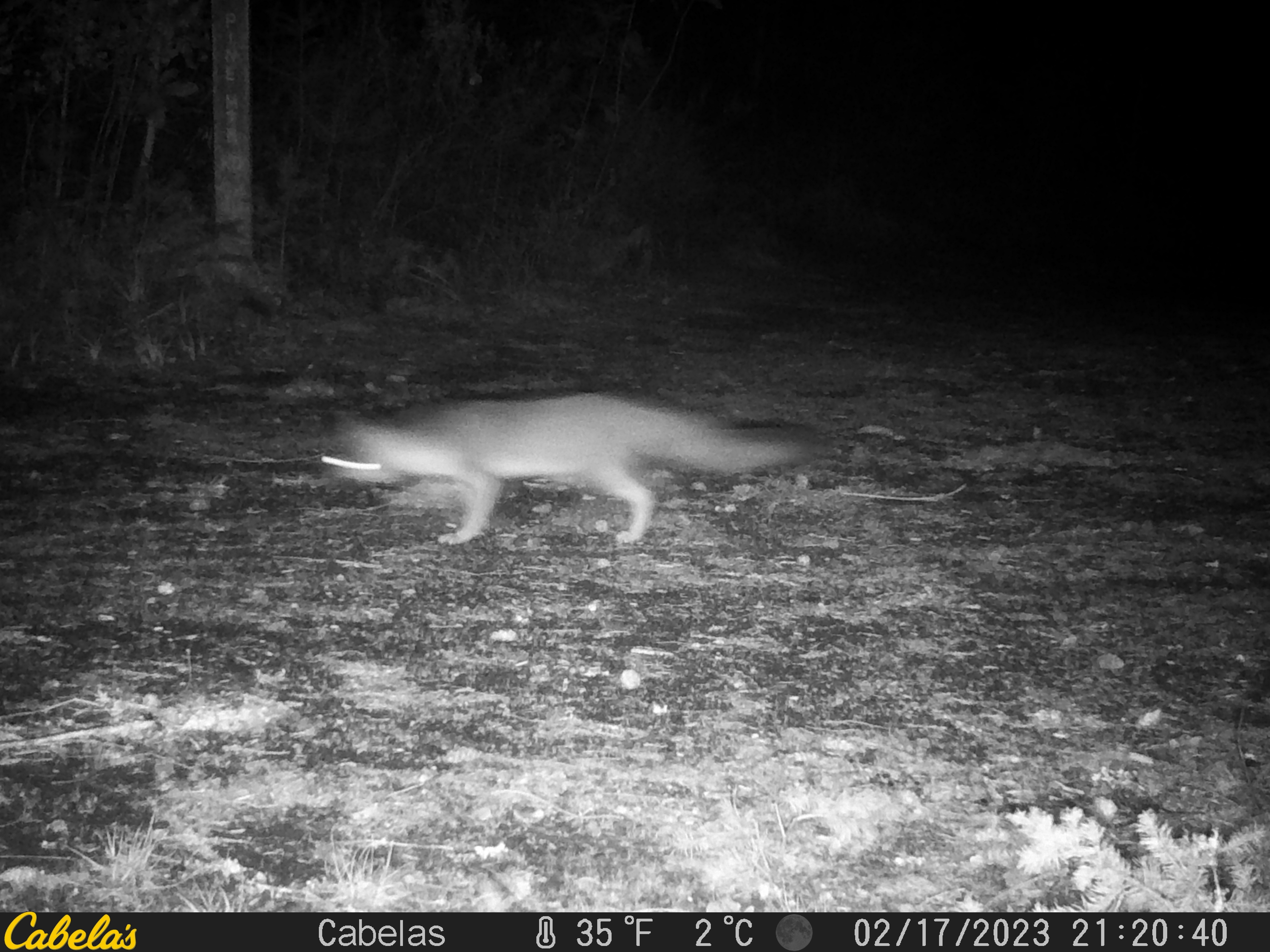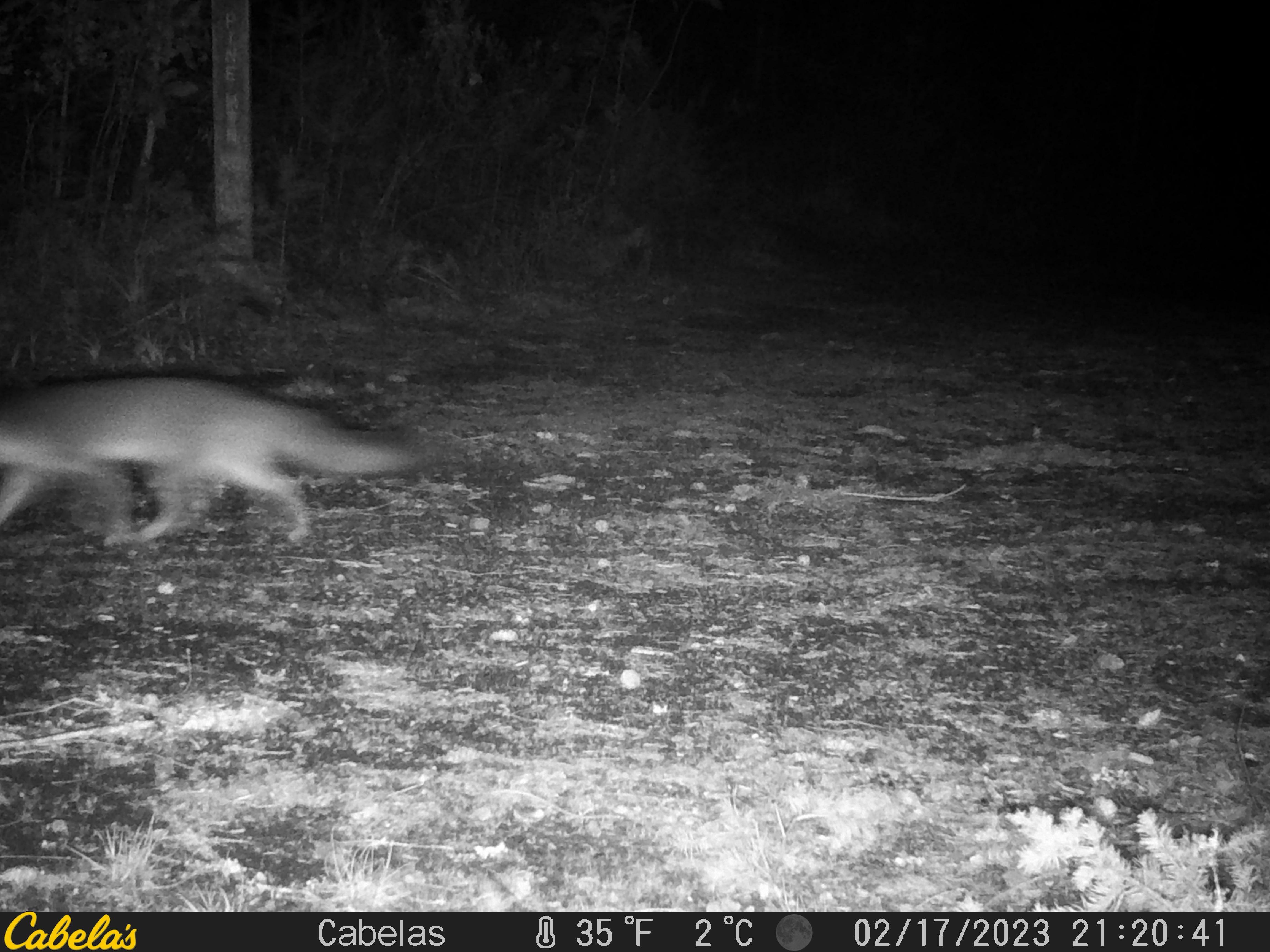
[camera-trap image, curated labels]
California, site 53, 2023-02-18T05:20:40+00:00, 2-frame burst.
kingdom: Animalia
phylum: Chordata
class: Mammalia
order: Carnivora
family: Canidae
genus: Urocyon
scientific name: Urocyon cinereoargenteus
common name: gray fox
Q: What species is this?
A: Gray fox (Urocyon cinereoargenteus).